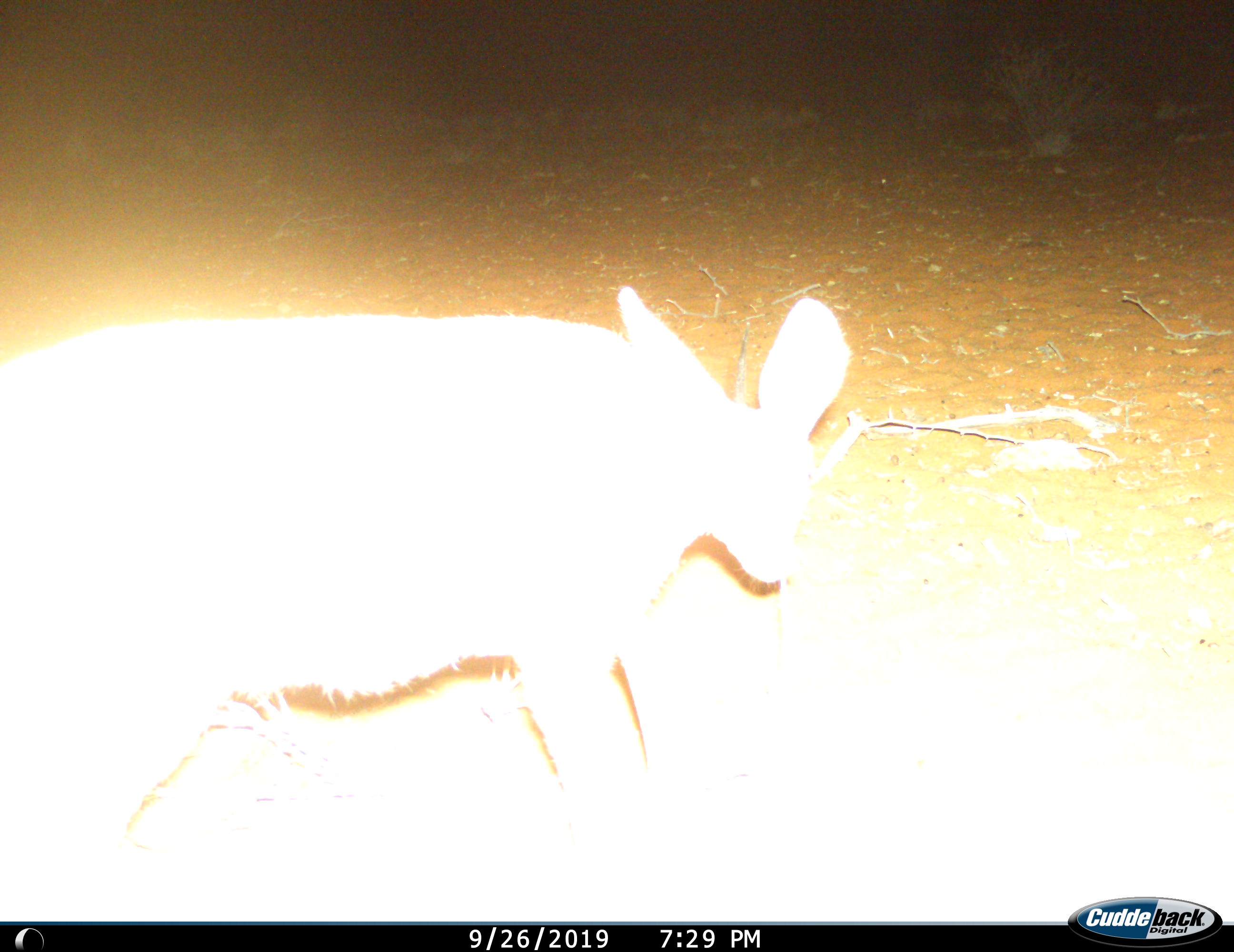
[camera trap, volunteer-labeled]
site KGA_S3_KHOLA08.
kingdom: Animalia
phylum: Chordata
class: Mammalia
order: Artiodactyla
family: Bovidae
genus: Raphicerus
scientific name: Raphicerus campestris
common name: steenbok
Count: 1.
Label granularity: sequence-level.